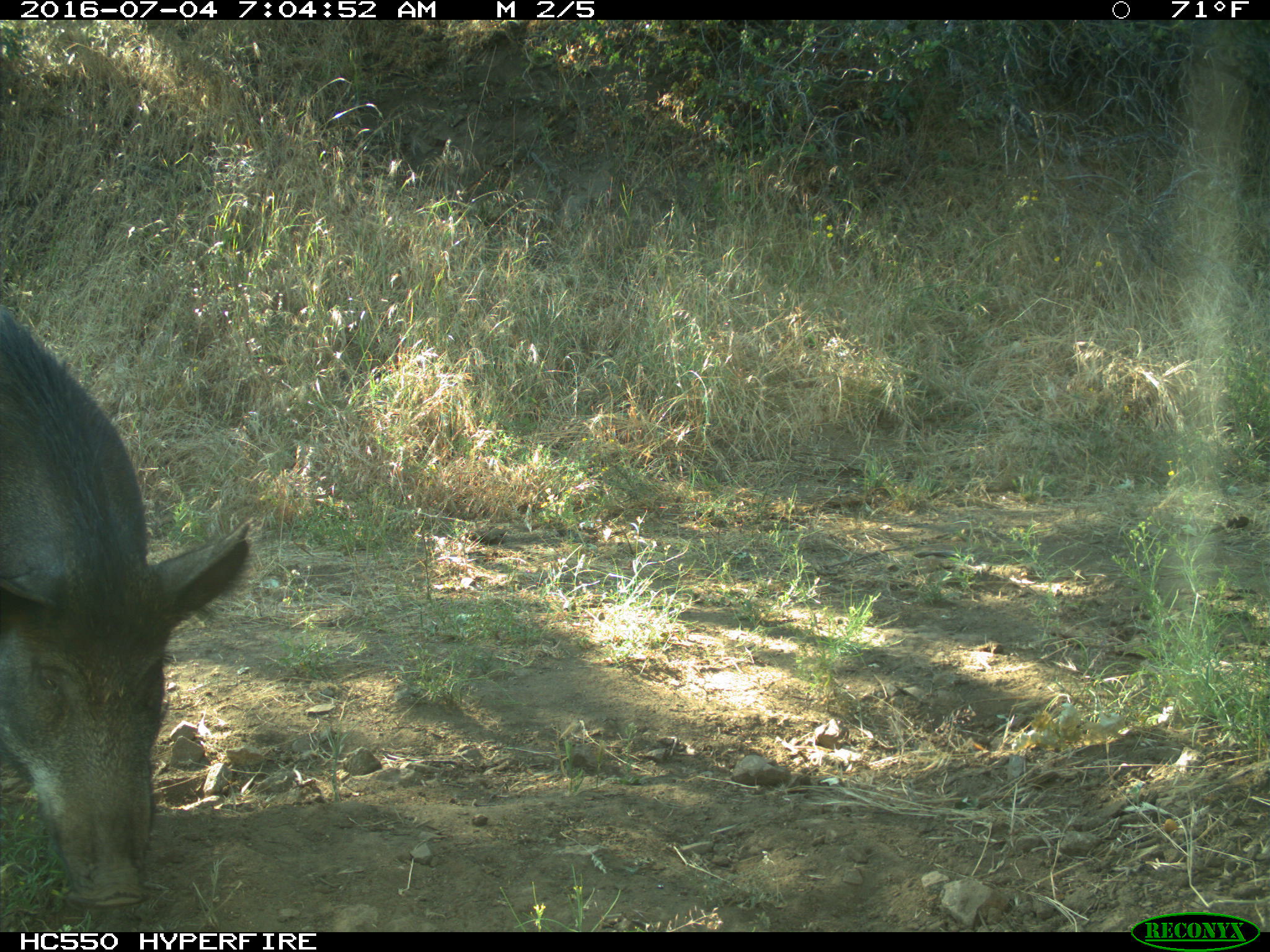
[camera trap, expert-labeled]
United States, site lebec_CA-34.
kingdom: Animalia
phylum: Chordata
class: Mammalia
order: Artiodactyla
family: Suidae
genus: Sus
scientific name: Sus scrofa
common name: wild boar